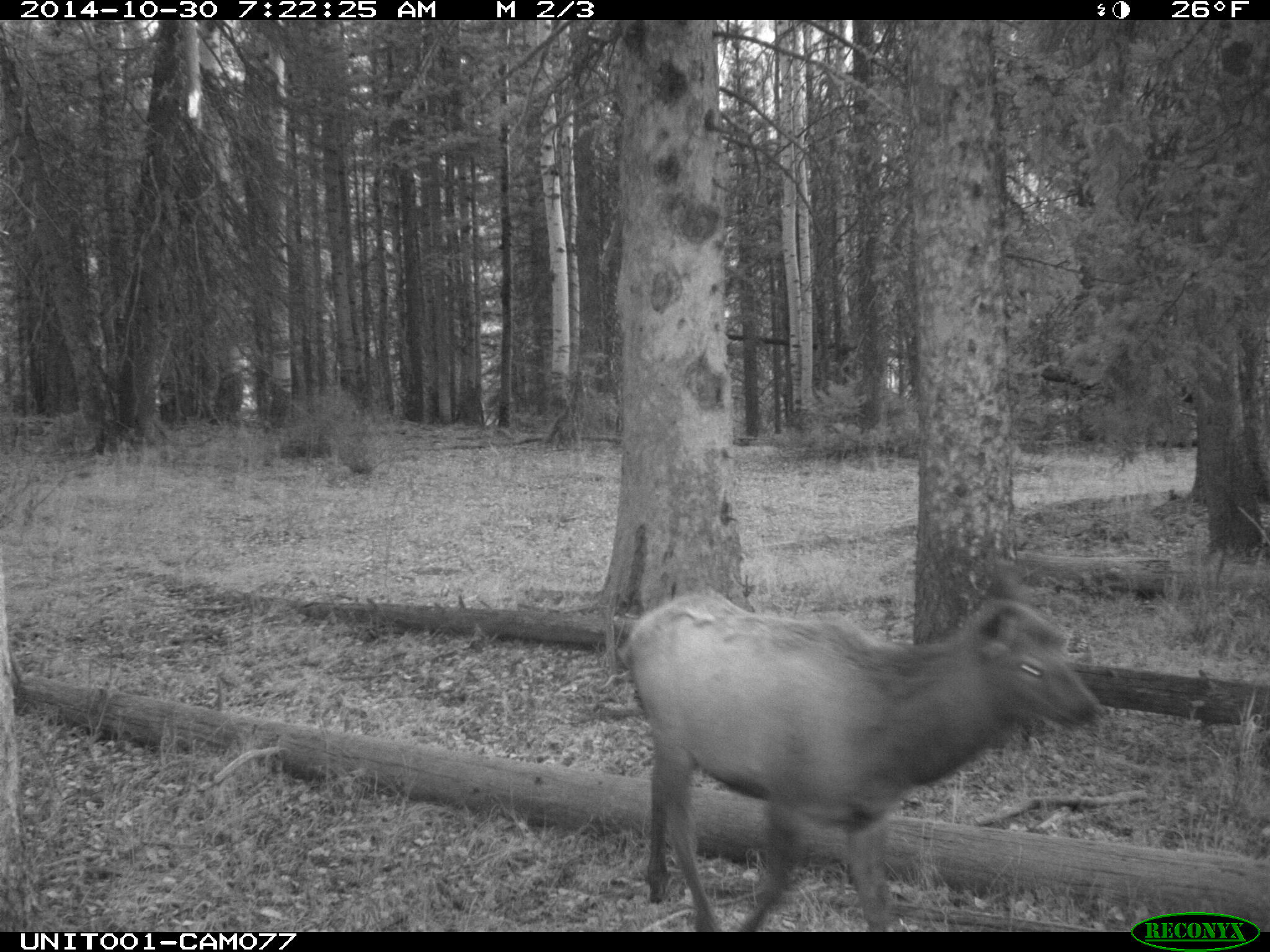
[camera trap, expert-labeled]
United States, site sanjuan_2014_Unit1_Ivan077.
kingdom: Animalia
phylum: Chordata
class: Mammalia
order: Artiodactyla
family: Cervidae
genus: Cervus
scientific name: Cervus elaphus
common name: red deer